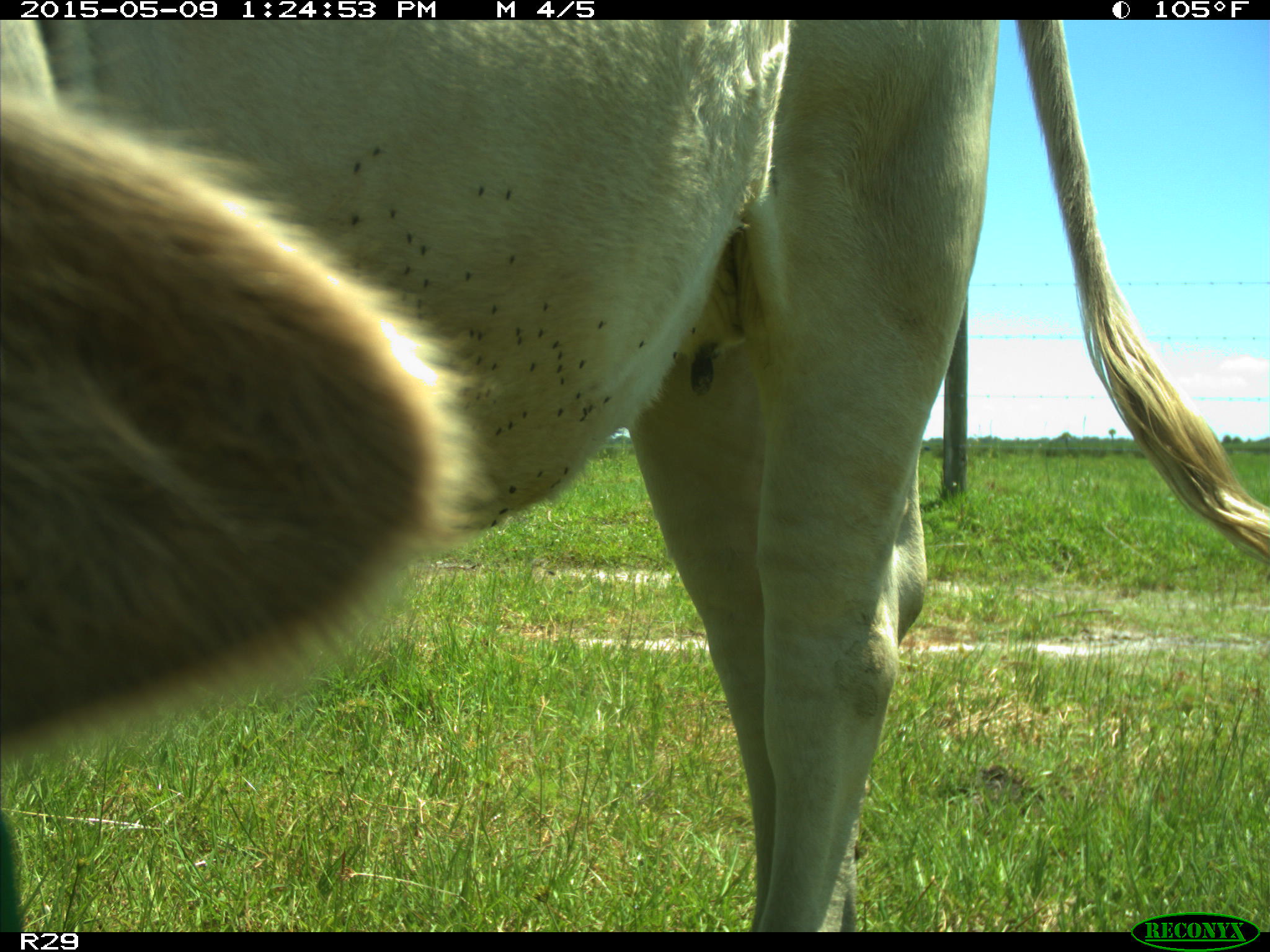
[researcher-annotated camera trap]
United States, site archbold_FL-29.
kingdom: Animalia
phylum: Chordata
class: Mammalia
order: Artiodactyla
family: Bovidae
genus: Bos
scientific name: Bos taurus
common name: domestic cow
Bos taurus (domestic cow).